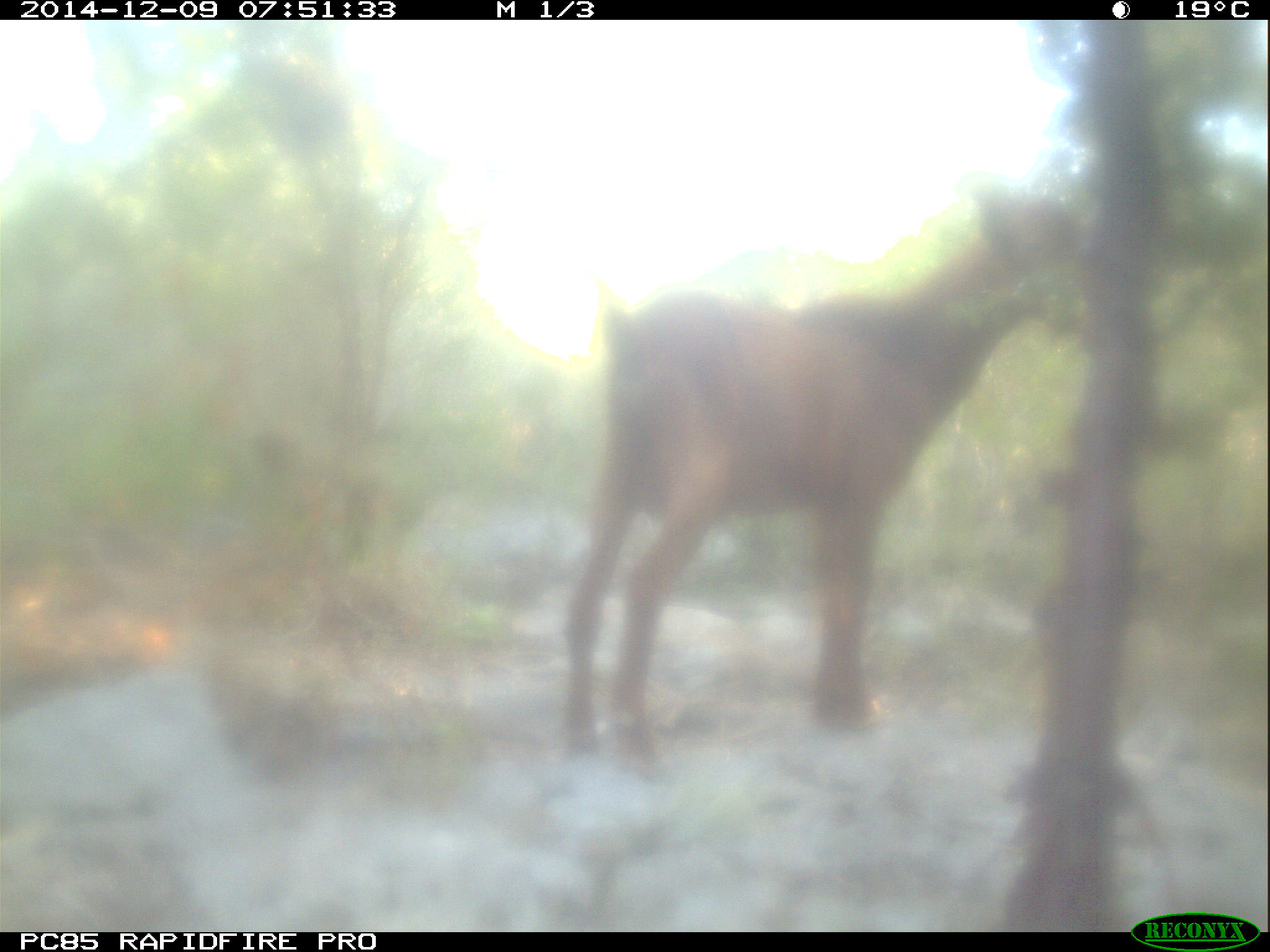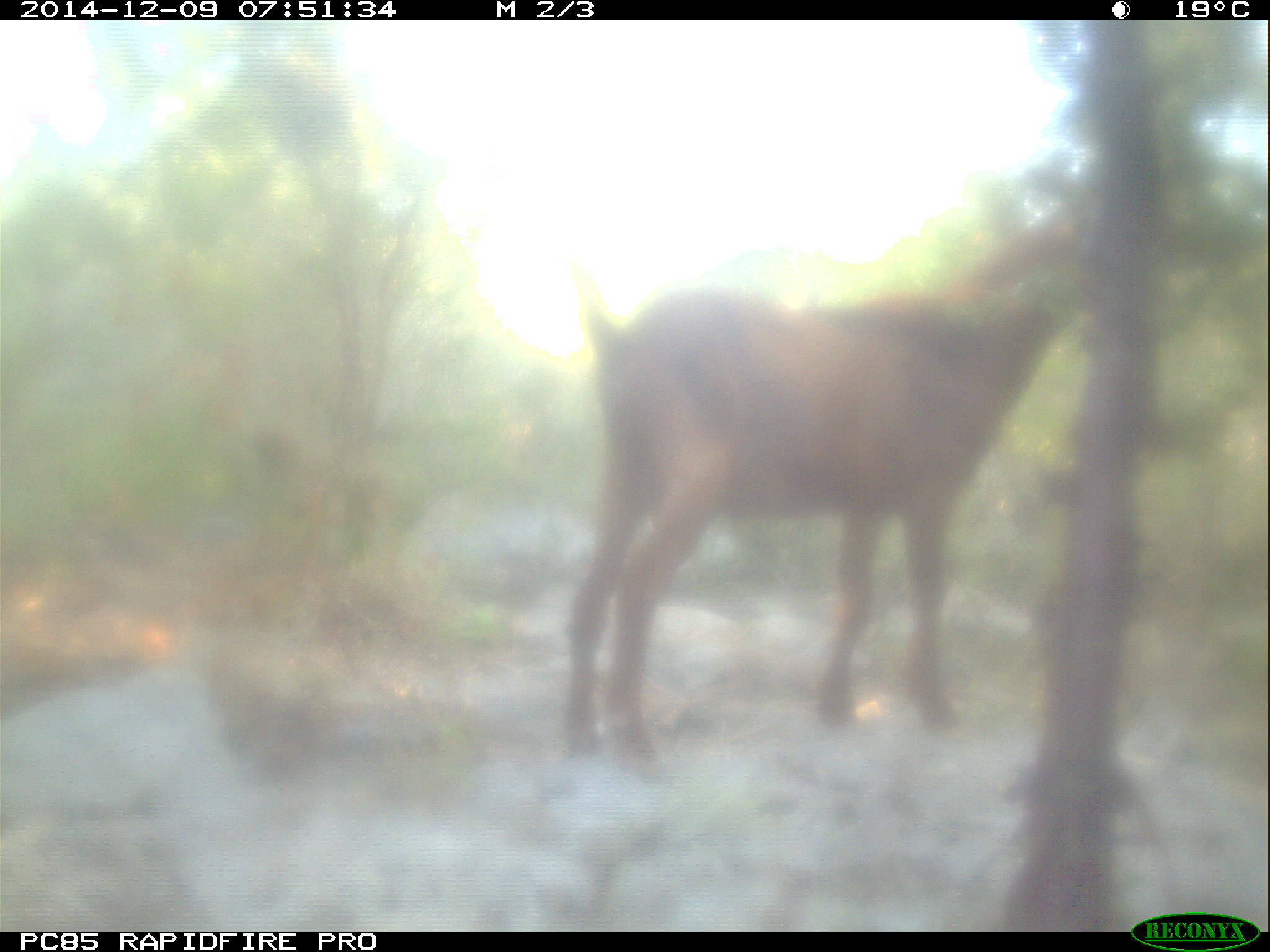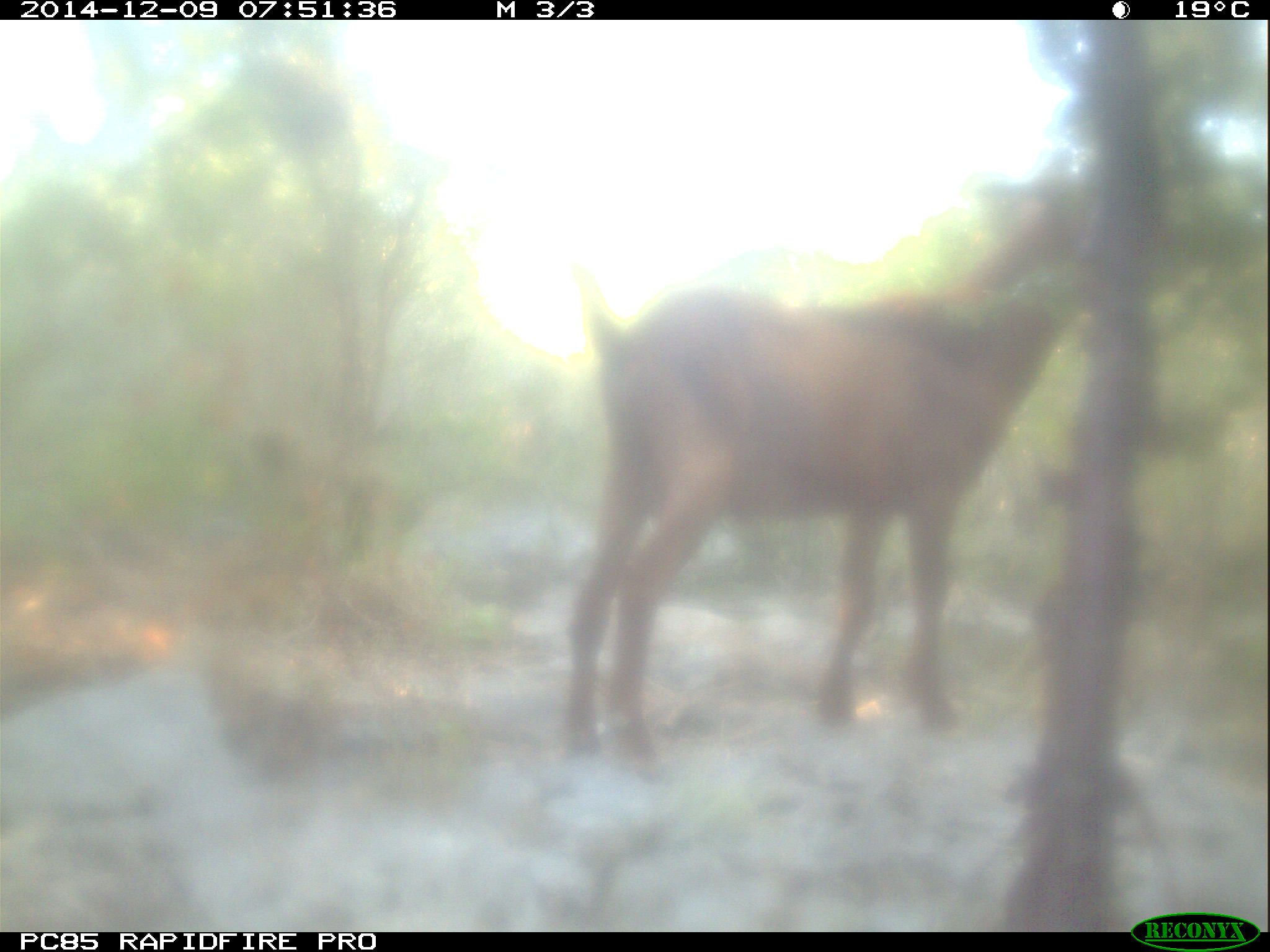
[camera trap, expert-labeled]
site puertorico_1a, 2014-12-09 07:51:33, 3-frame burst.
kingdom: Animalia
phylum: Chordata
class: Mammalia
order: Artiodactyla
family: Bovidae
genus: Capra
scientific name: Capra hircus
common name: goat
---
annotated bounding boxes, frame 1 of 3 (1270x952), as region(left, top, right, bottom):
goat: region(554, 210, 1099, 770)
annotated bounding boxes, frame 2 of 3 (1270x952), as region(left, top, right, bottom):
goat: region(549, 232, 1088, 759)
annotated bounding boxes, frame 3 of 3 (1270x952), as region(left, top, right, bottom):
goat: region(550, 232, 1098, 770)